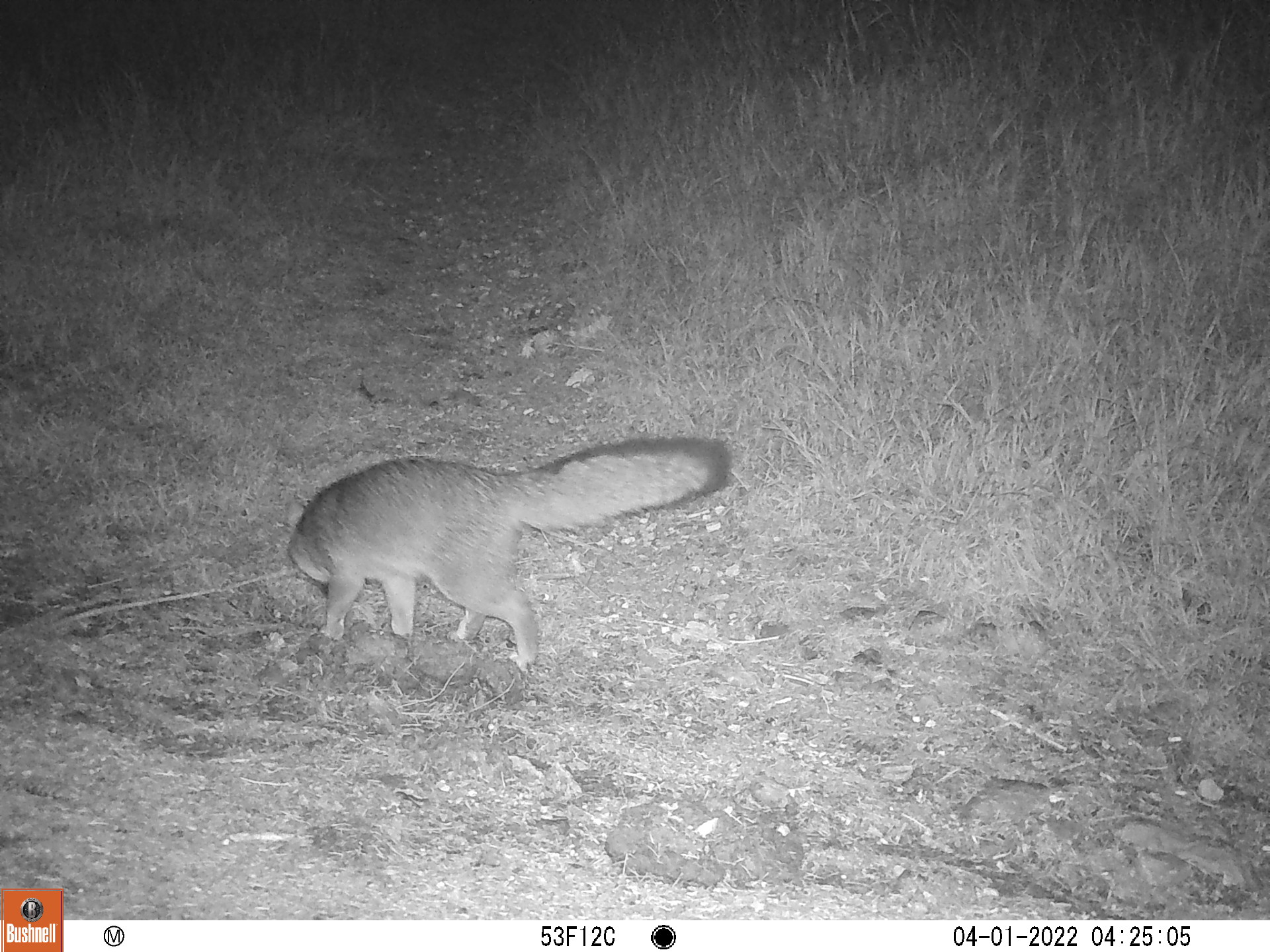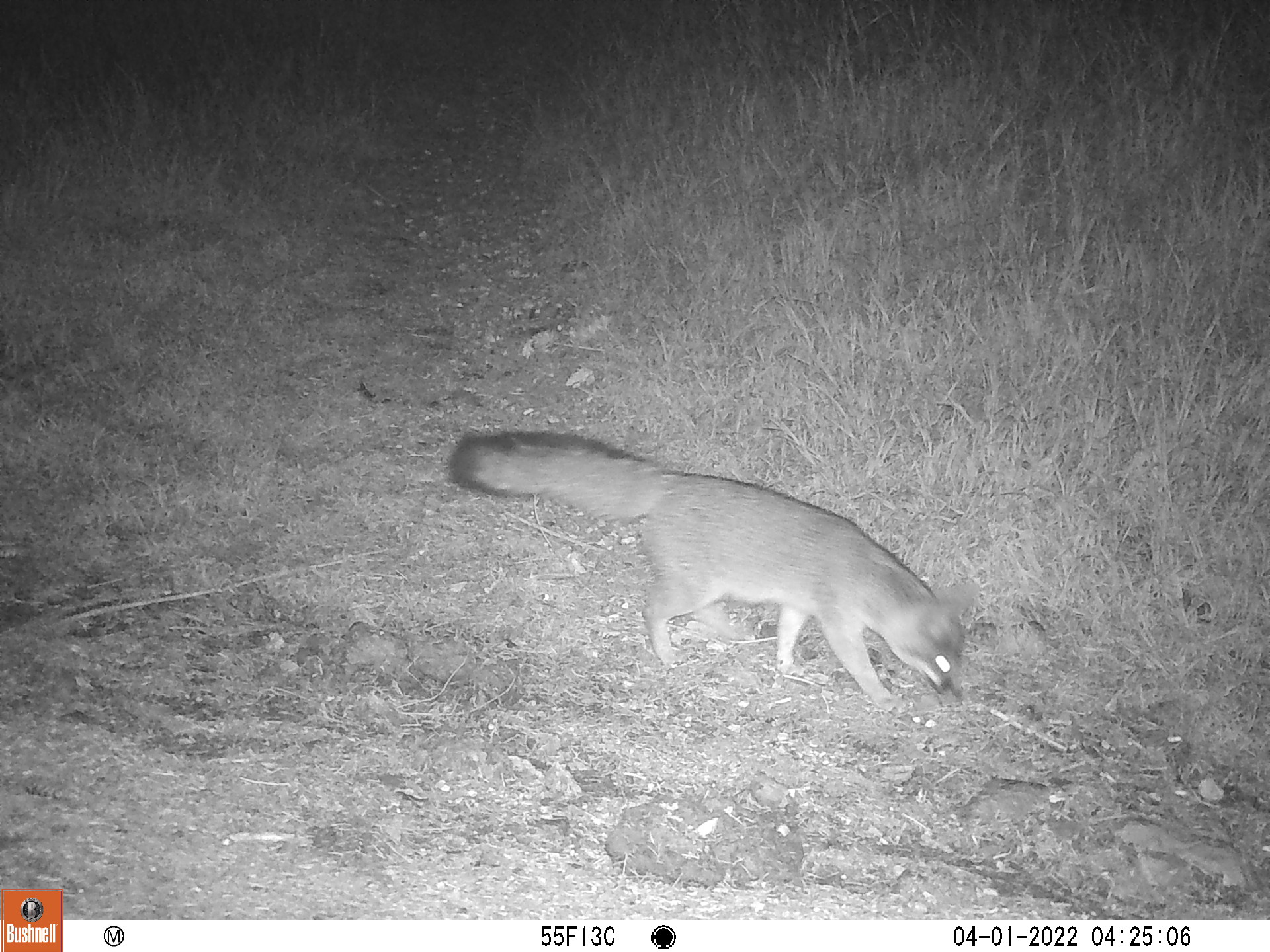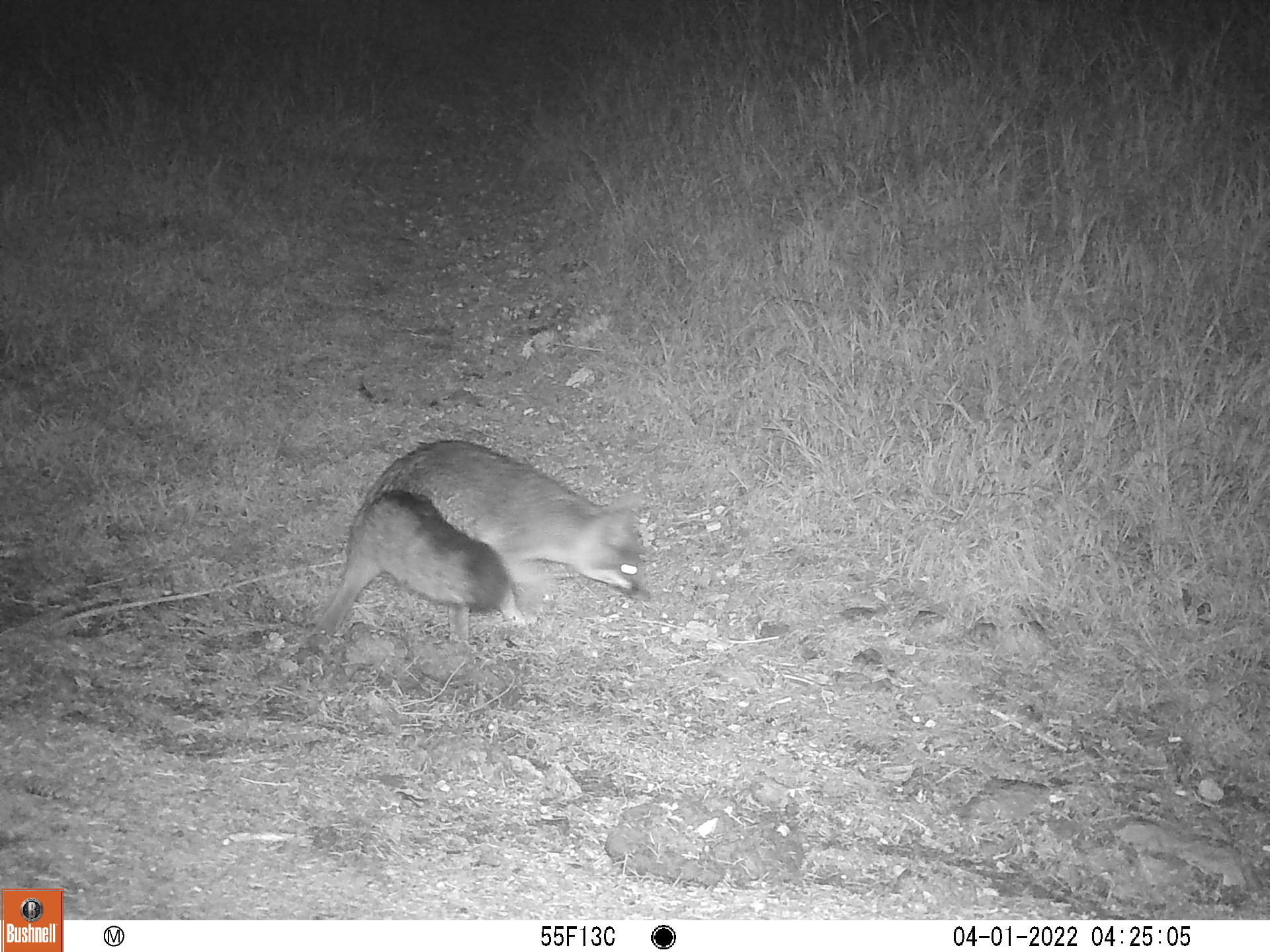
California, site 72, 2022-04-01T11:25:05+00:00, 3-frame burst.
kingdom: Animalia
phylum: Chordata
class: Mammalia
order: Carnivora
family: Canidae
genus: Urocyon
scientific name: Urocyon cinereoargenteus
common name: gray fox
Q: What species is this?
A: Gray fox (Urocyon cinereoargenteus).